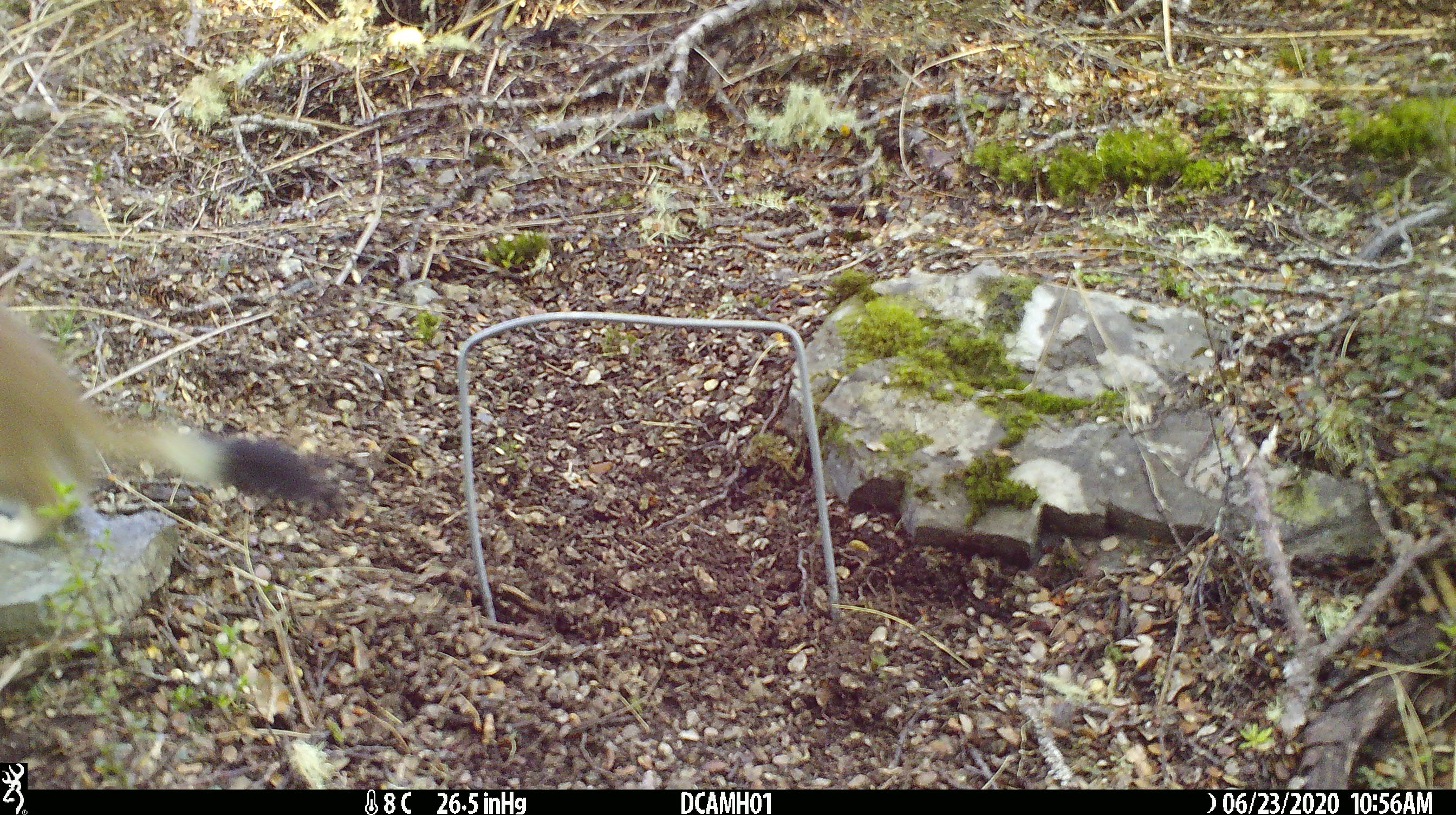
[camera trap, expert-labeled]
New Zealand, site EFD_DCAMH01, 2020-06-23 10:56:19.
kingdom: Animalia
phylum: Chordata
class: Mammalia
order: Carnivora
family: Mustelidae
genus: Mustela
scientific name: Mustela erminea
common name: stoat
Stoat (Mustela erminea).